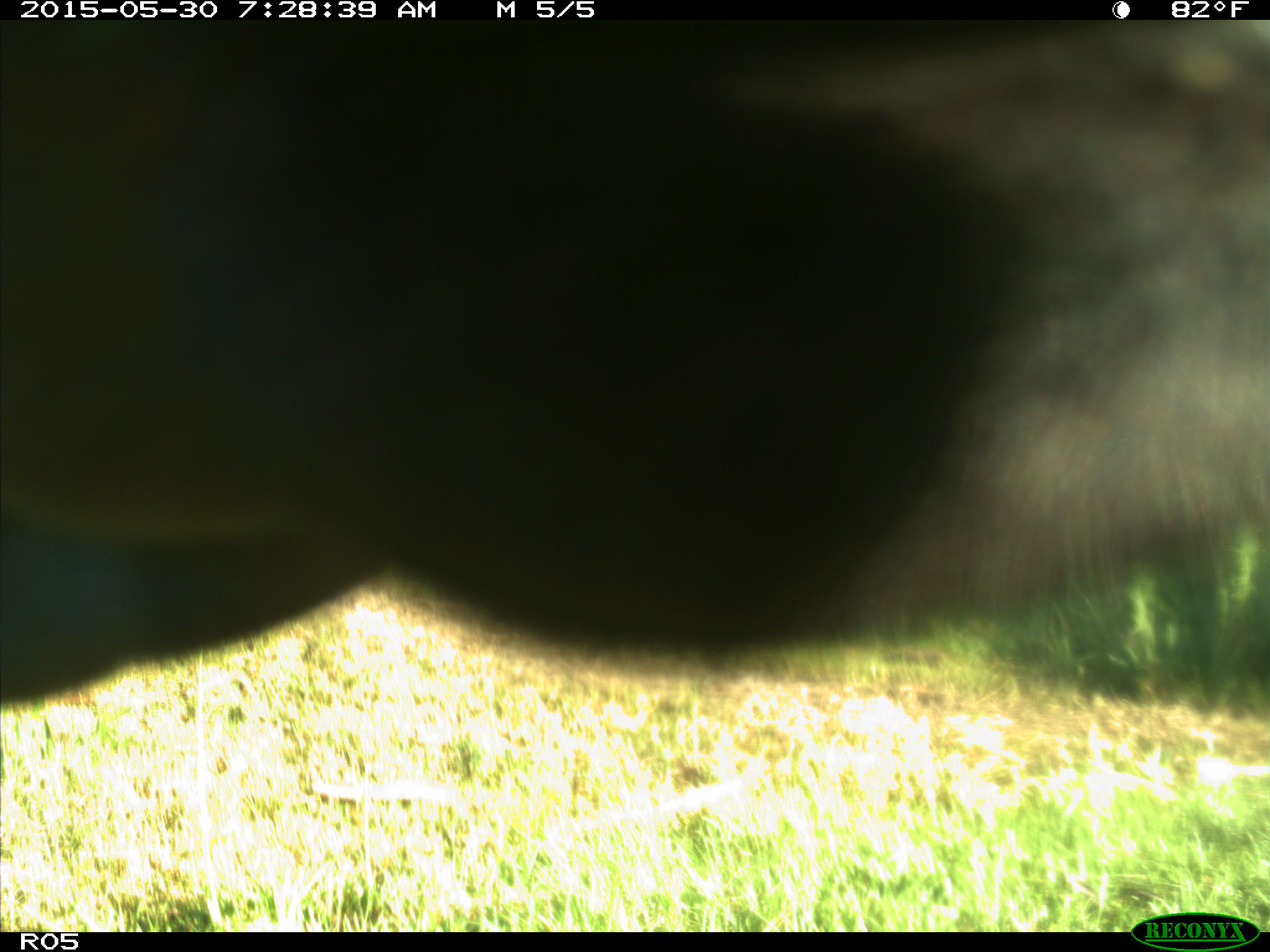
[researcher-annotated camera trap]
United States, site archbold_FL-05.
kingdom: Animalia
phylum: Chordata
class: Mammalia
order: Artiodactyla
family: Bovidae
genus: Bos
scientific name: Bos taurus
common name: domestic cow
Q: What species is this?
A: Bos taurus (domestic cow).